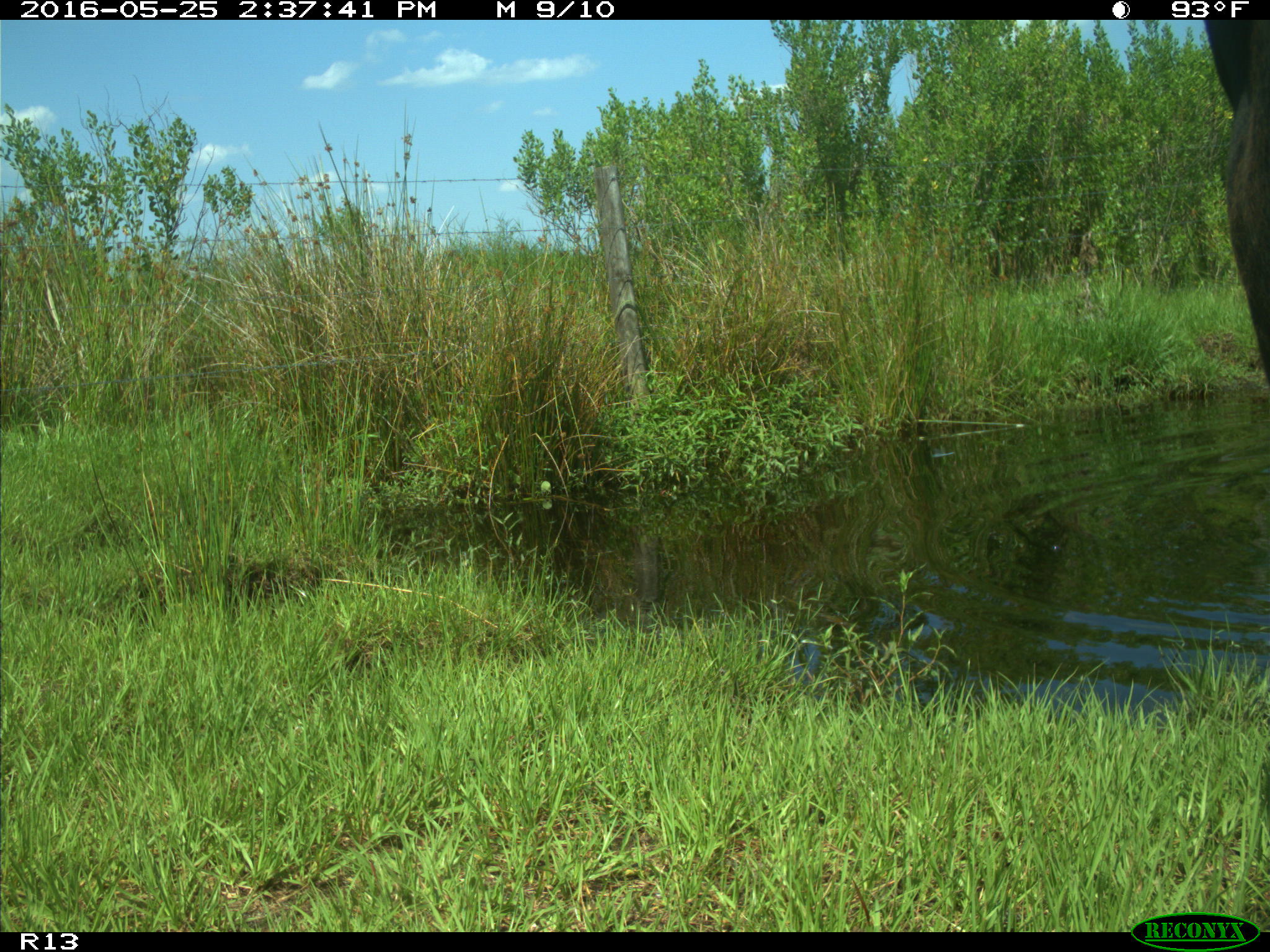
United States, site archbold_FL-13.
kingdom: Animalia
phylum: Chordata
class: Mammalia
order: Artiodactyla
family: Bovidae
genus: Bos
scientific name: Bos taurus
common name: domestic cow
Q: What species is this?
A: Bos taurus (domestic cow).